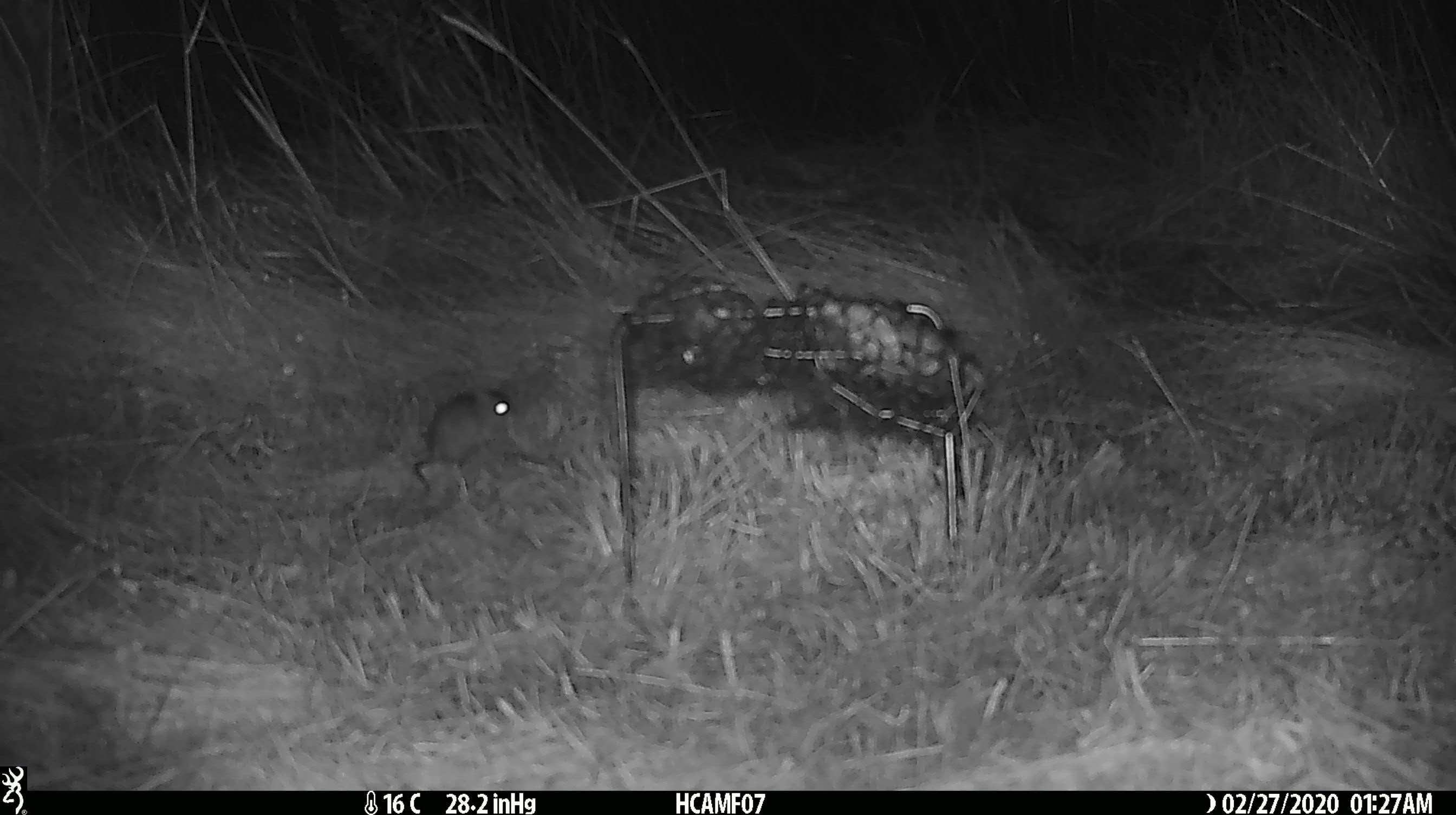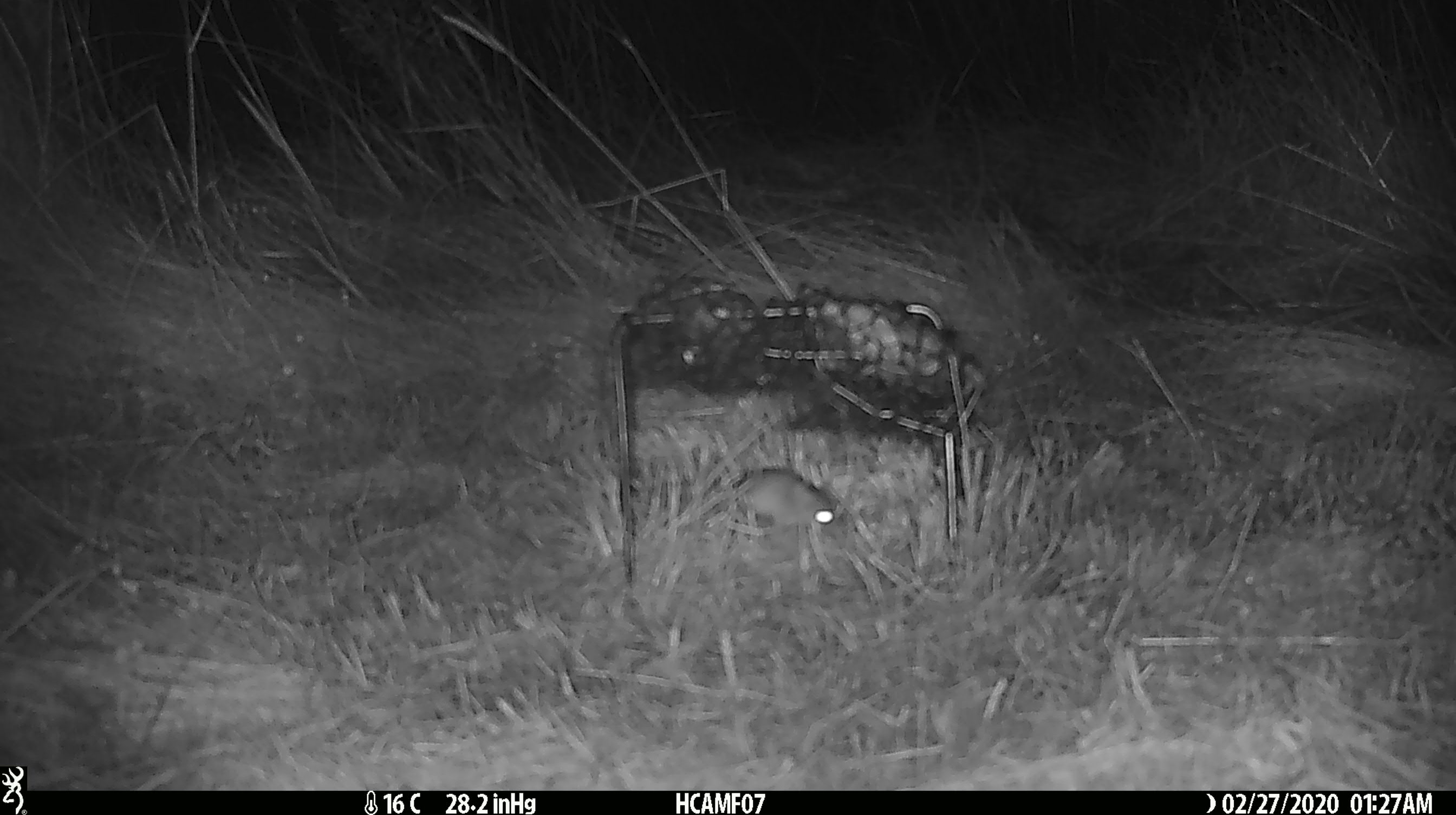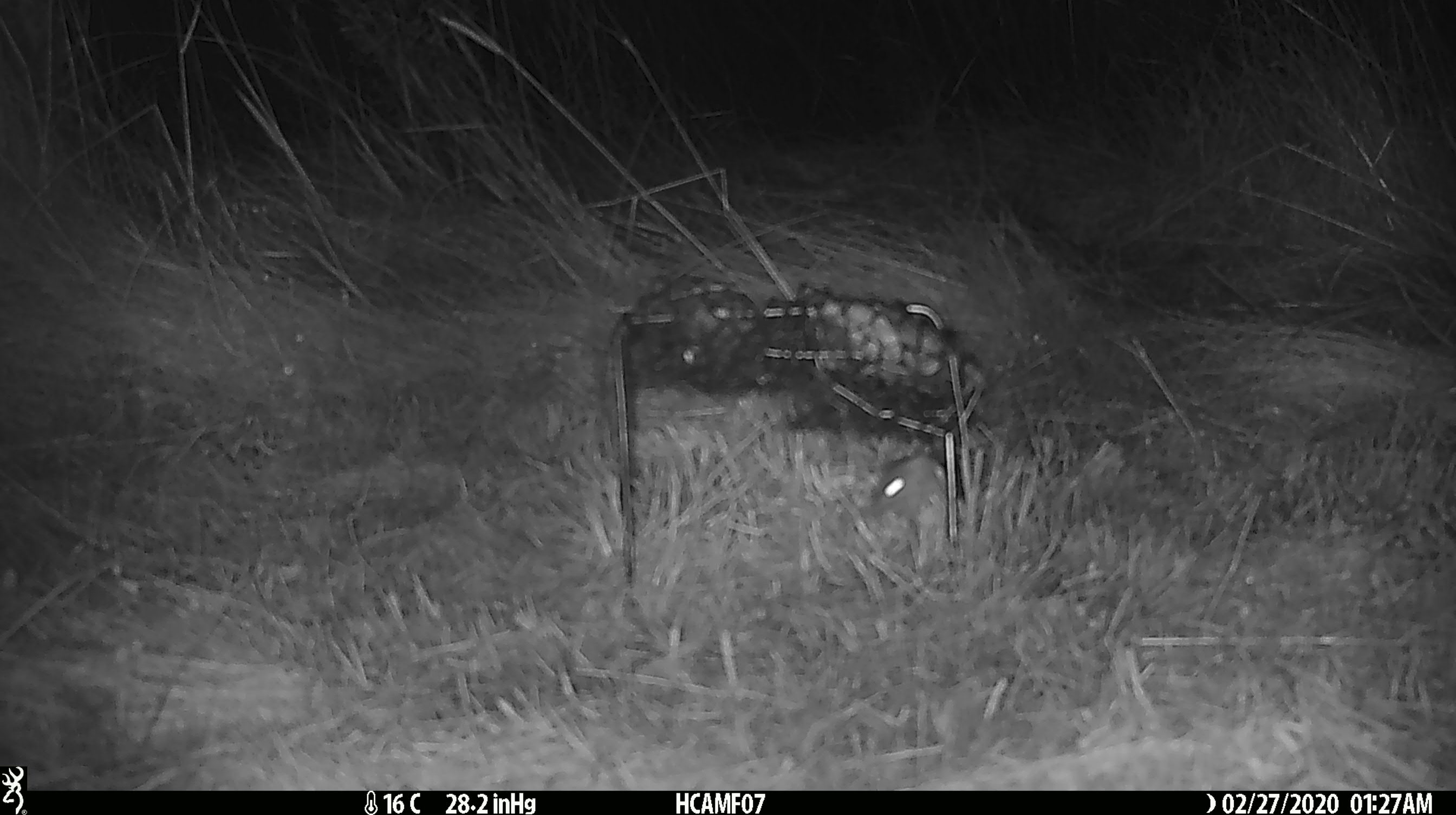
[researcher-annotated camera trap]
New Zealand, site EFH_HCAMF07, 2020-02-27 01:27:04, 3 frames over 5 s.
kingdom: Animalia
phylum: Chordata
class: Mammalia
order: Rodentia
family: Muridae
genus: Mus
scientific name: Mus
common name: mouse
Mouse (Mus).